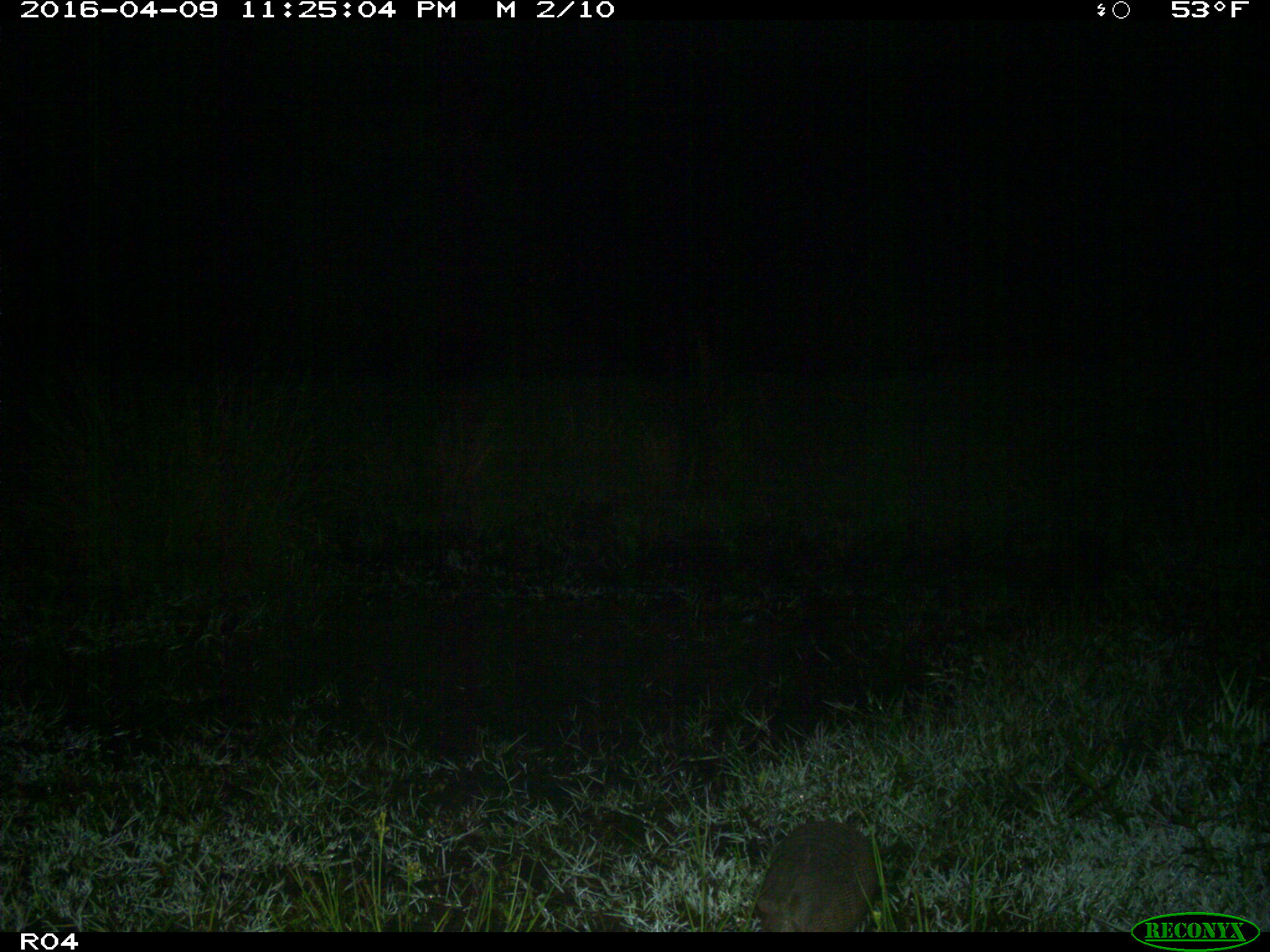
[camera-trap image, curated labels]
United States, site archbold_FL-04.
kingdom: Animalia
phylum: Chordata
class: Mammalia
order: Cingulata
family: Dasypodidae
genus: Dasypus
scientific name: Dasypus novemcinctus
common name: nine-banded armadillo